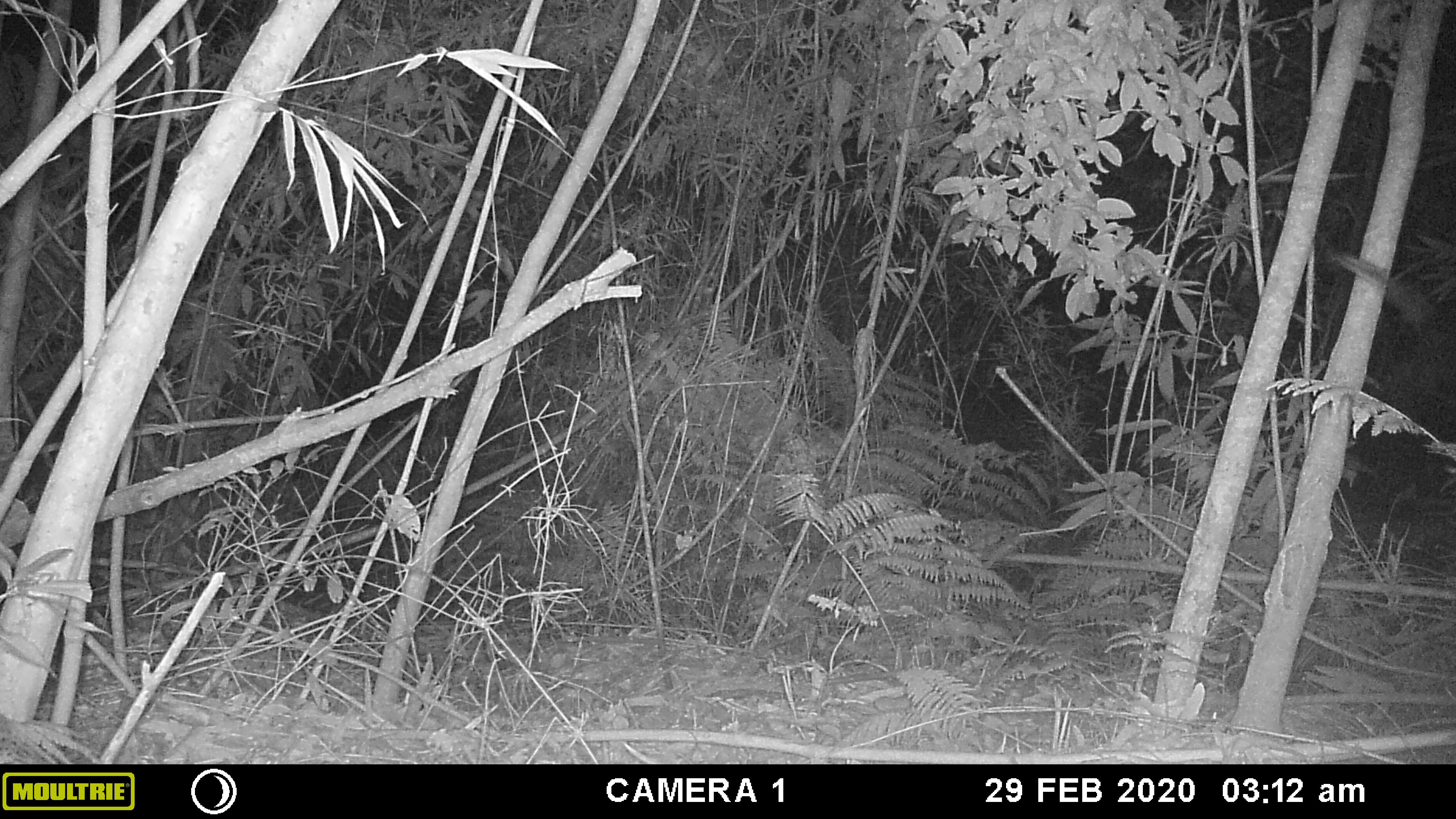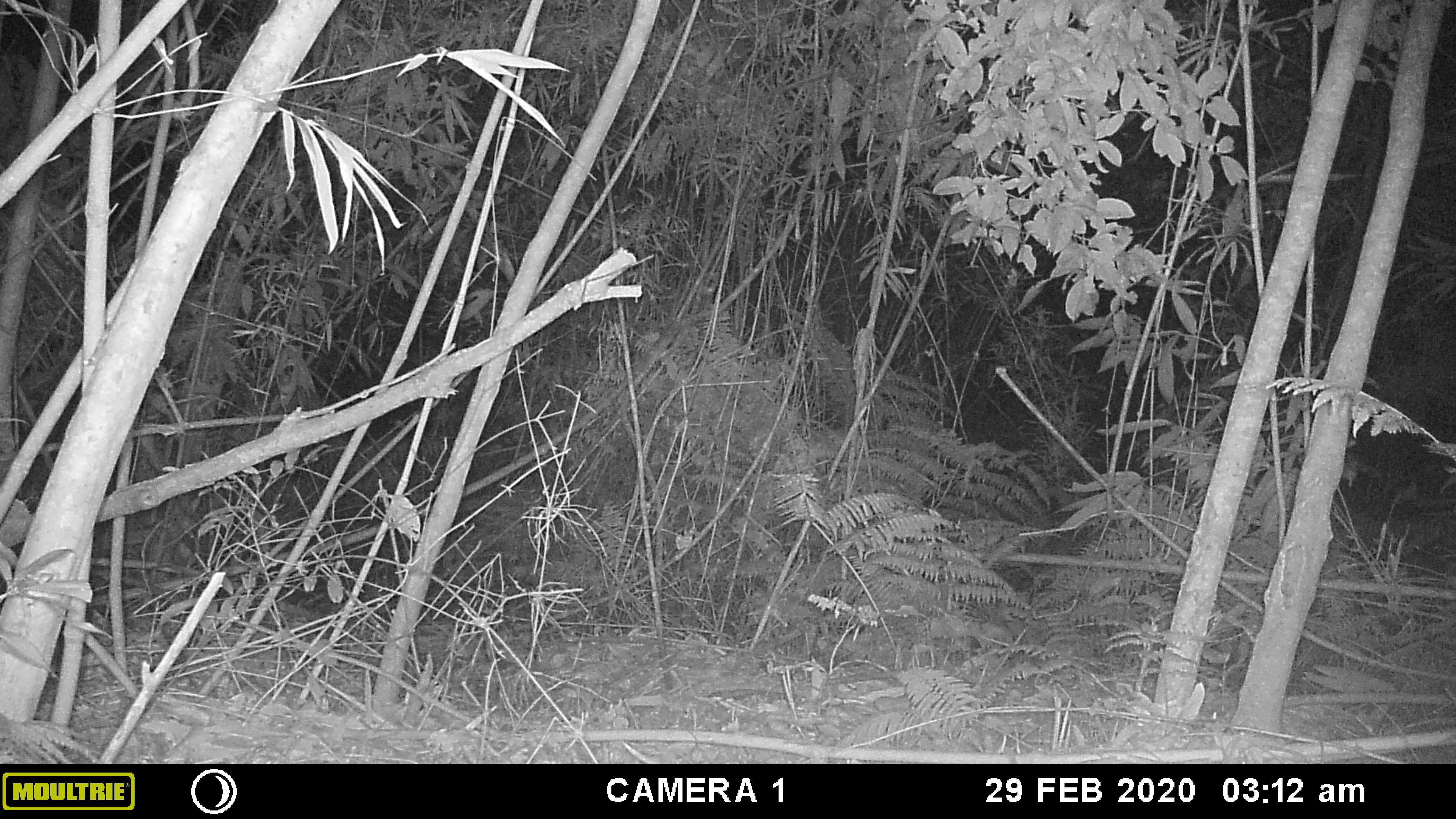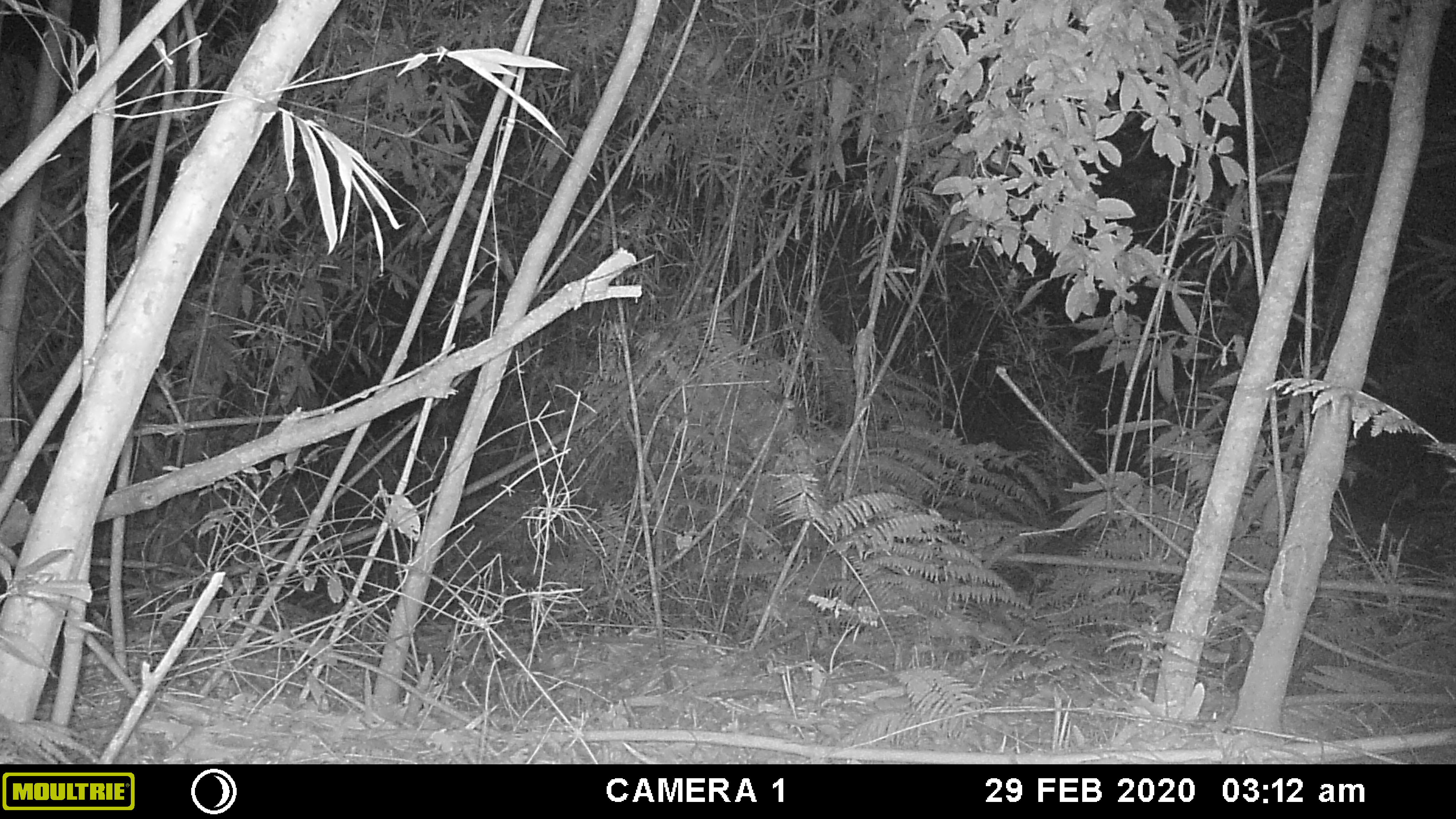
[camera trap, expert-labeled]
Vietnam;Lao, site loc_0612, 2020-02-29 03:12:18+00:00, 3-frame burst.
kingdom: Animalia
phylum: Chordata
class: Mammalia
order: Rodentia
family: Sciuridae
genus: Sciurus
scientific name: Sciurus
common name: squirrel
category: unidentified squirrel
Unidentified squirrel (squirrel) (Sciurus). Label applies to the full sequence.